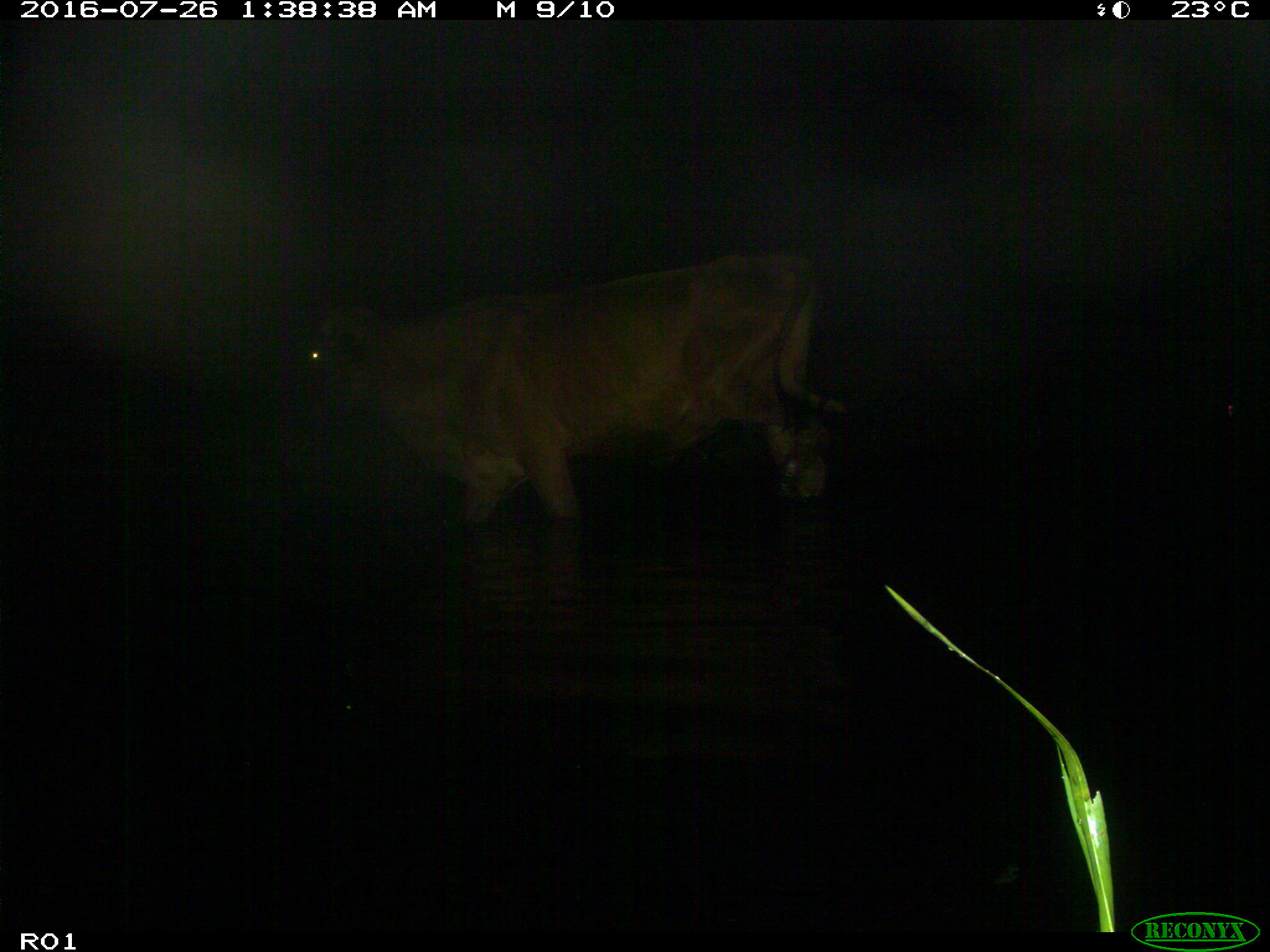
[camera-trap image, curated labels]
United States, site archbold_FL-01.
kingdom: Animalia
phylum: Chordata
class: Mammalia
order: Artiodactyla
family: Bovidae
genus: Bos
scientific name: Bos taurus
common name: domestic cow